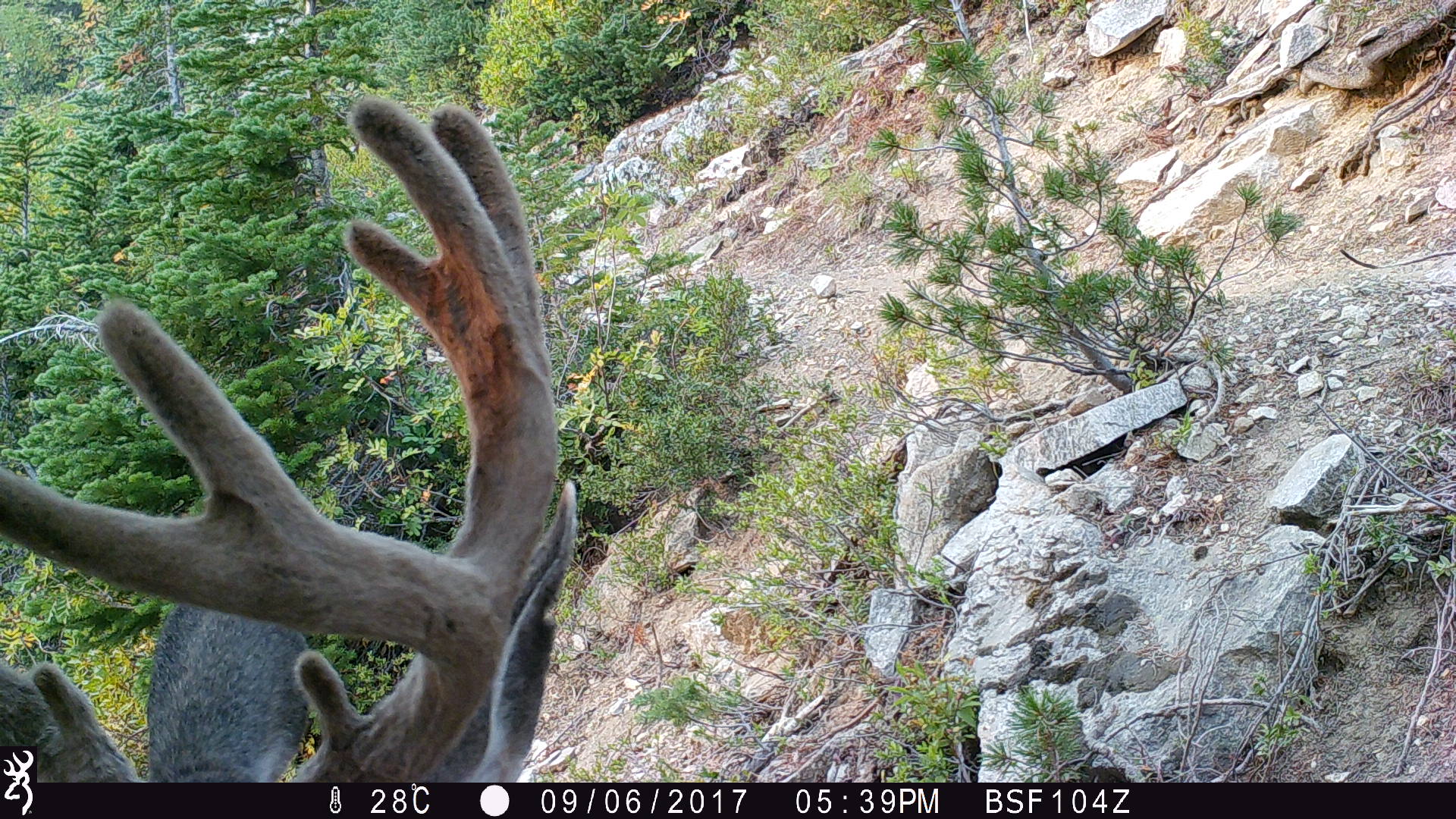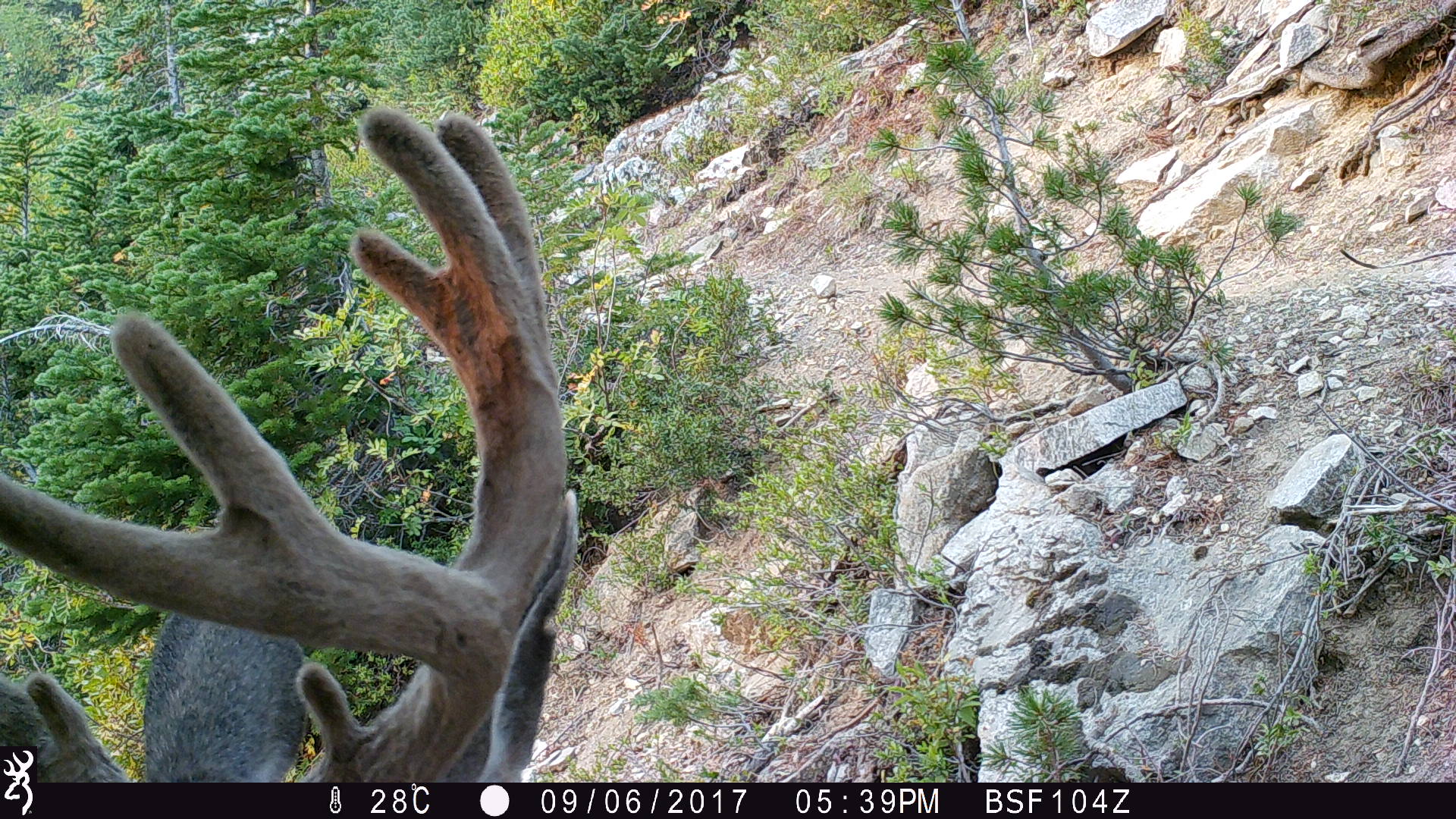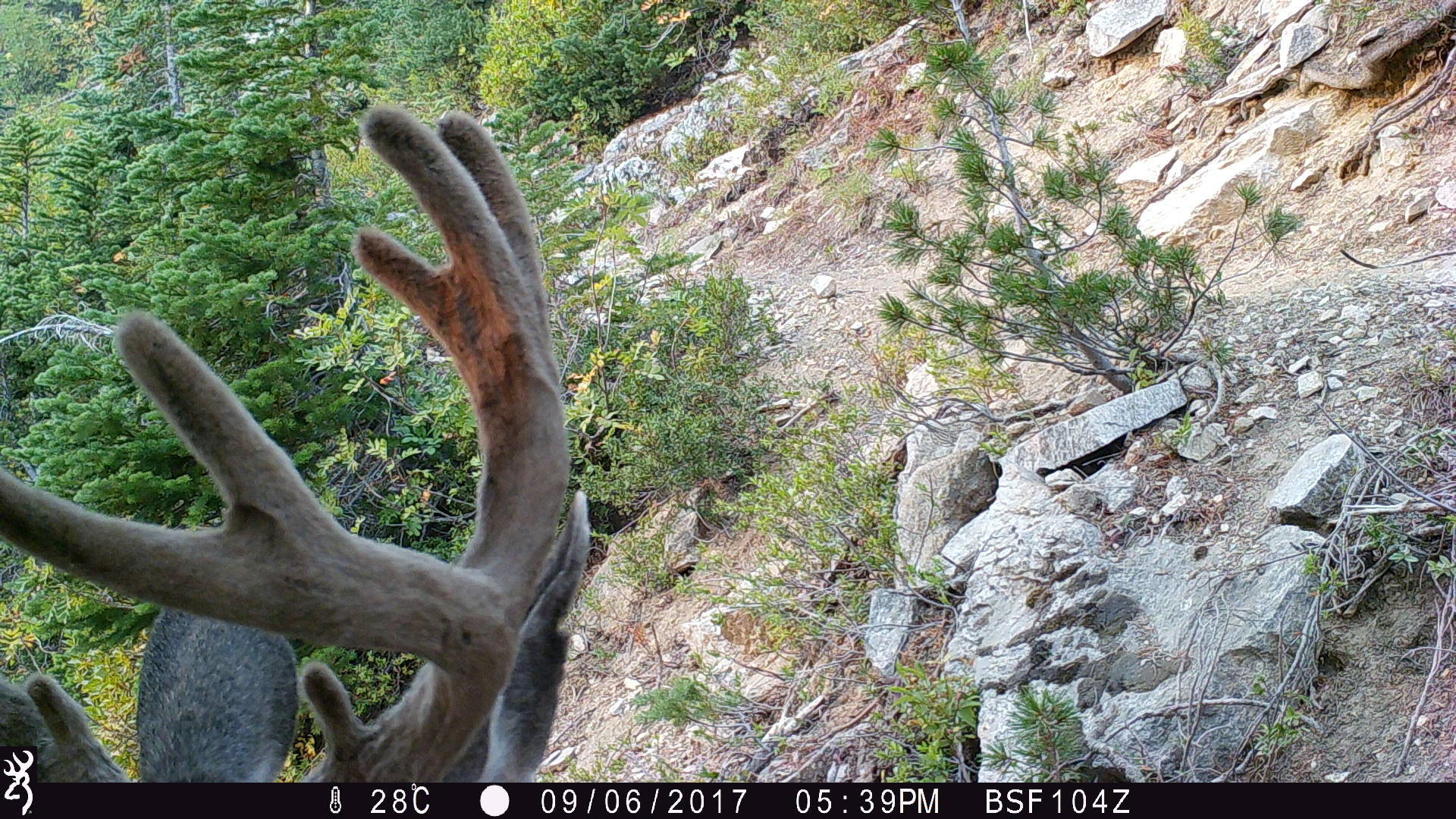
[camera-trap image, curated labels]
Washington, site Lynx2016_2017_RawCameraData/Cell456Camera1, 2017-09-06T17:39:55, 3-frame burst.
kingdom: Animalia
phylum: Chordata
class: Mammalia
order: Artiodactyla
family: Cervidae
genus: Odocoileus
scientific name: Odocoileus hemionus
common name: mule deer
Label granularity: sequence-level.